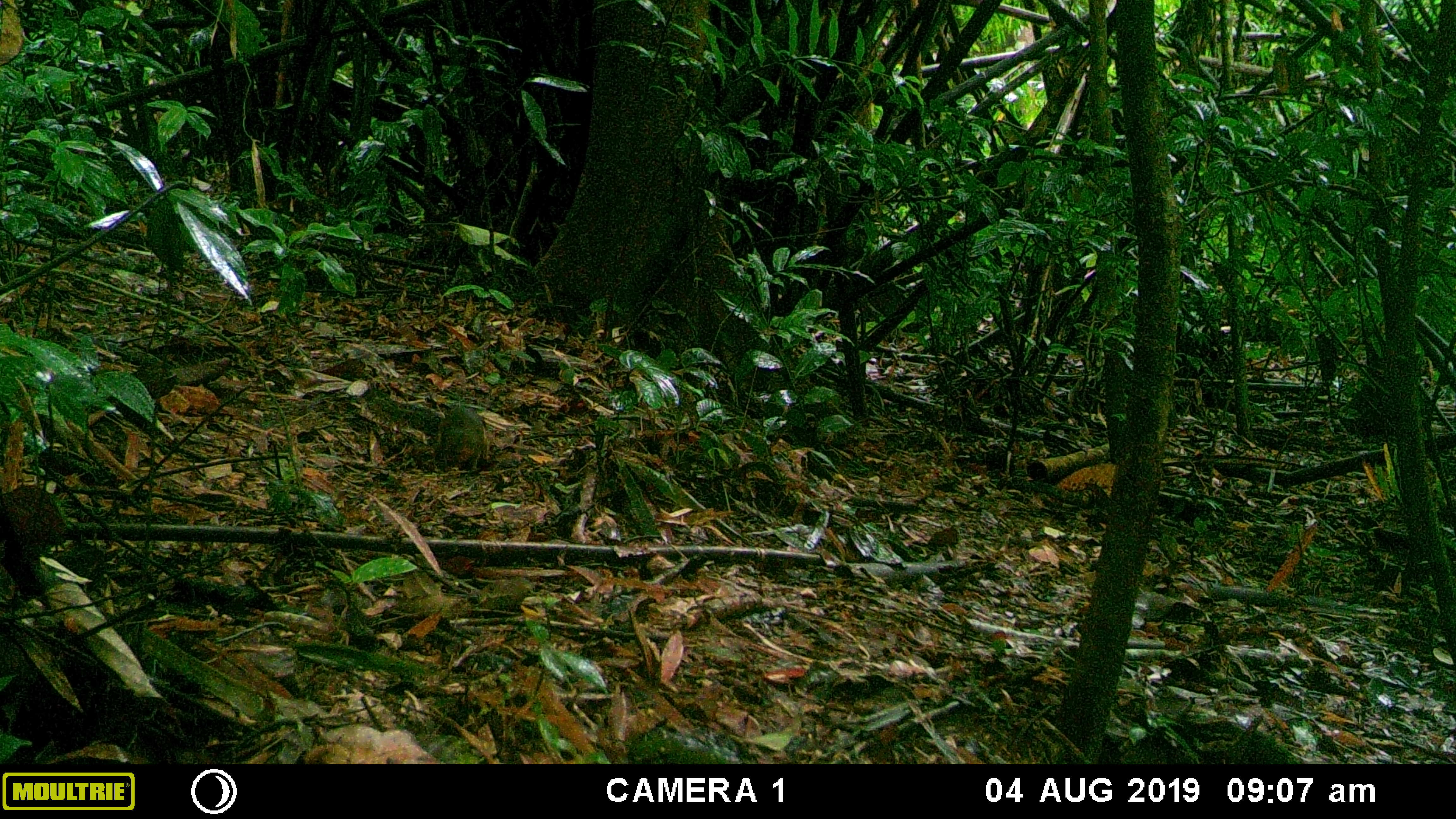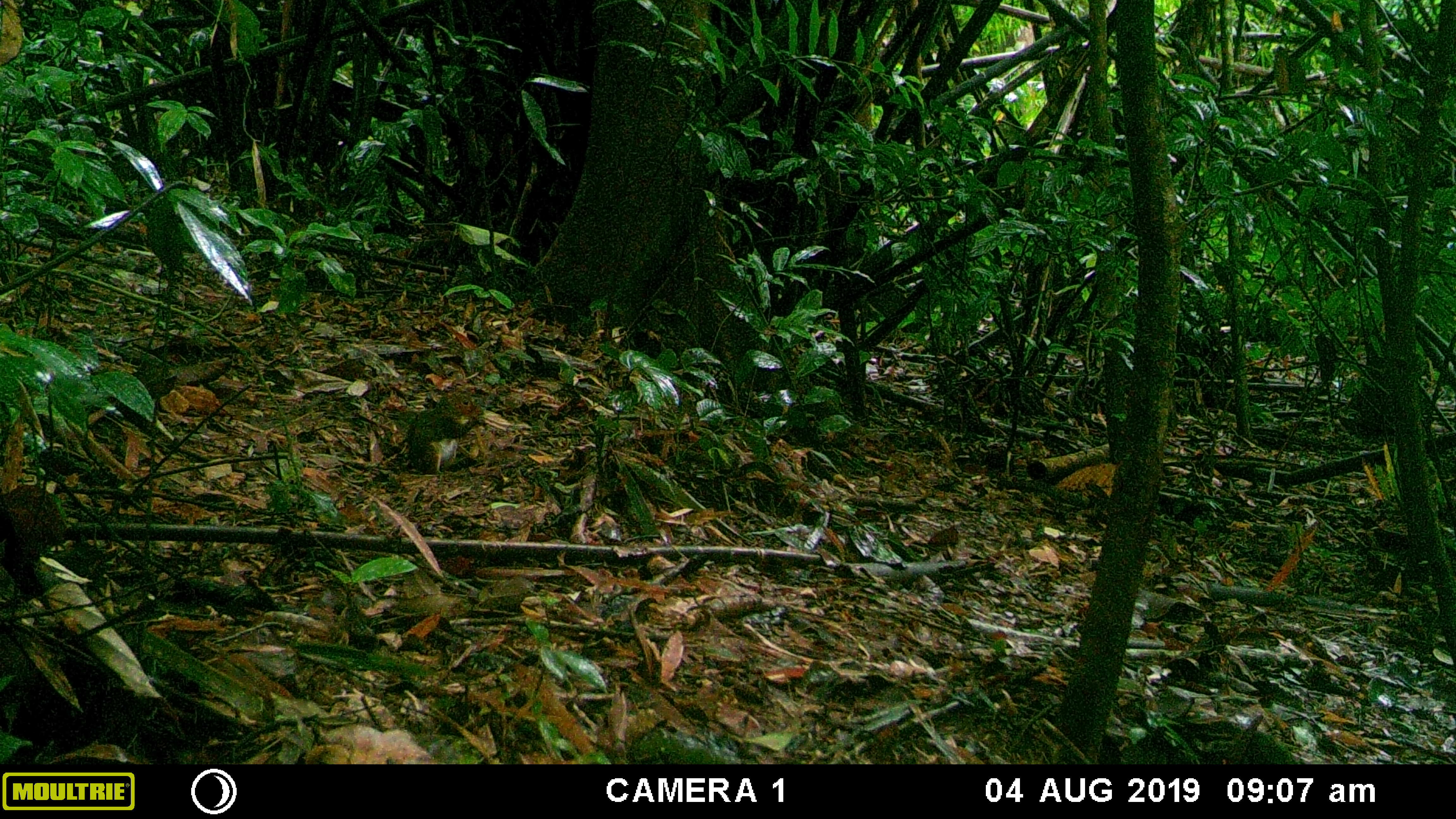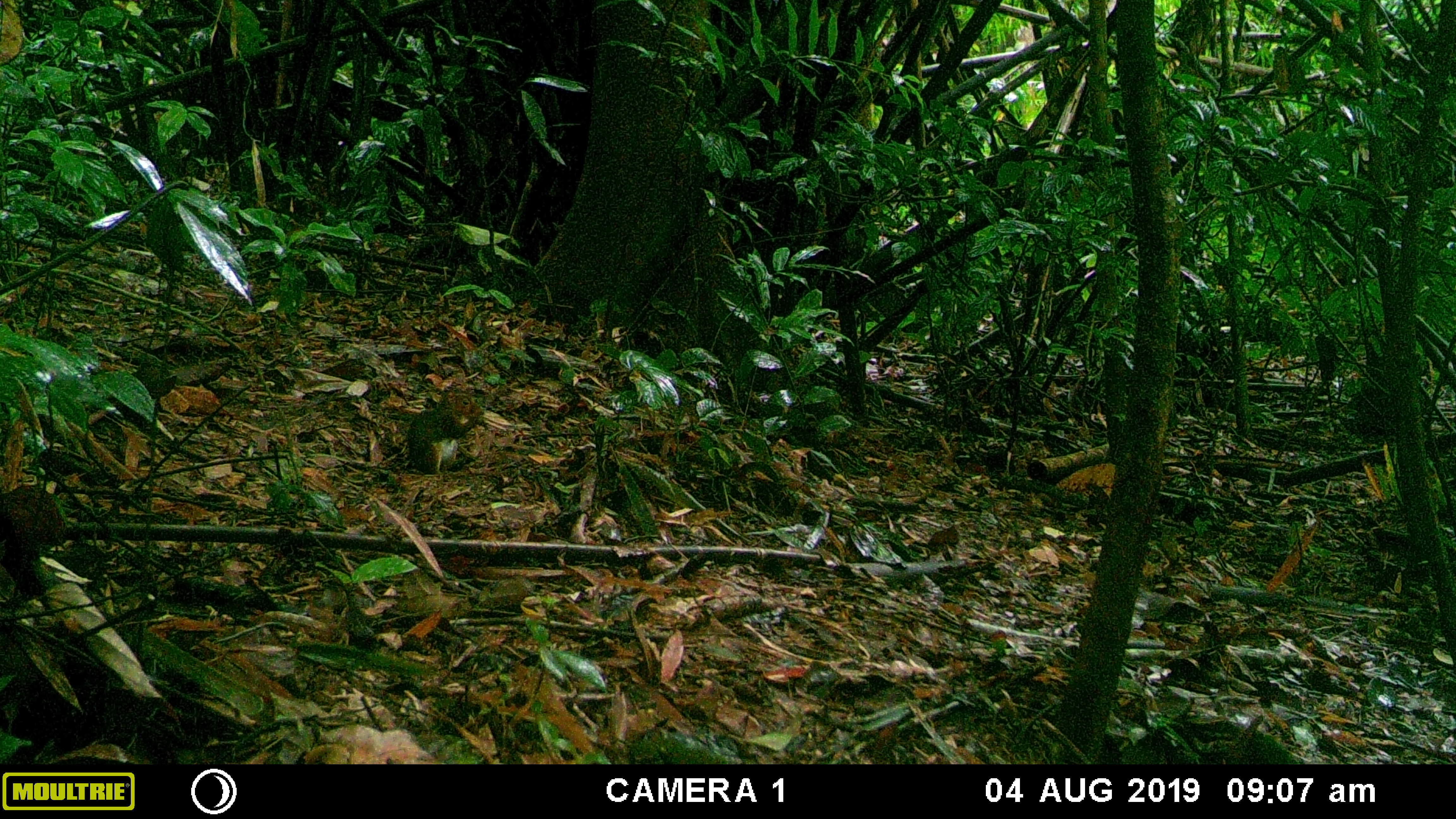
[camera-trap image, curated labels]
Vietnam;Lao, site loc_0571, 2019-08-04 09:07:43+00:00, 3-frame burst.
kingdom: Animalia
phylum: Chordata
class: Mammalia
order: Rodentia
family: Sciuridae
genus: Dremomys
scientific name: Dremomys rufigenis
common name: red-cheeked squirrel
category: red cheeked squirrel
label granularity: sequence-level